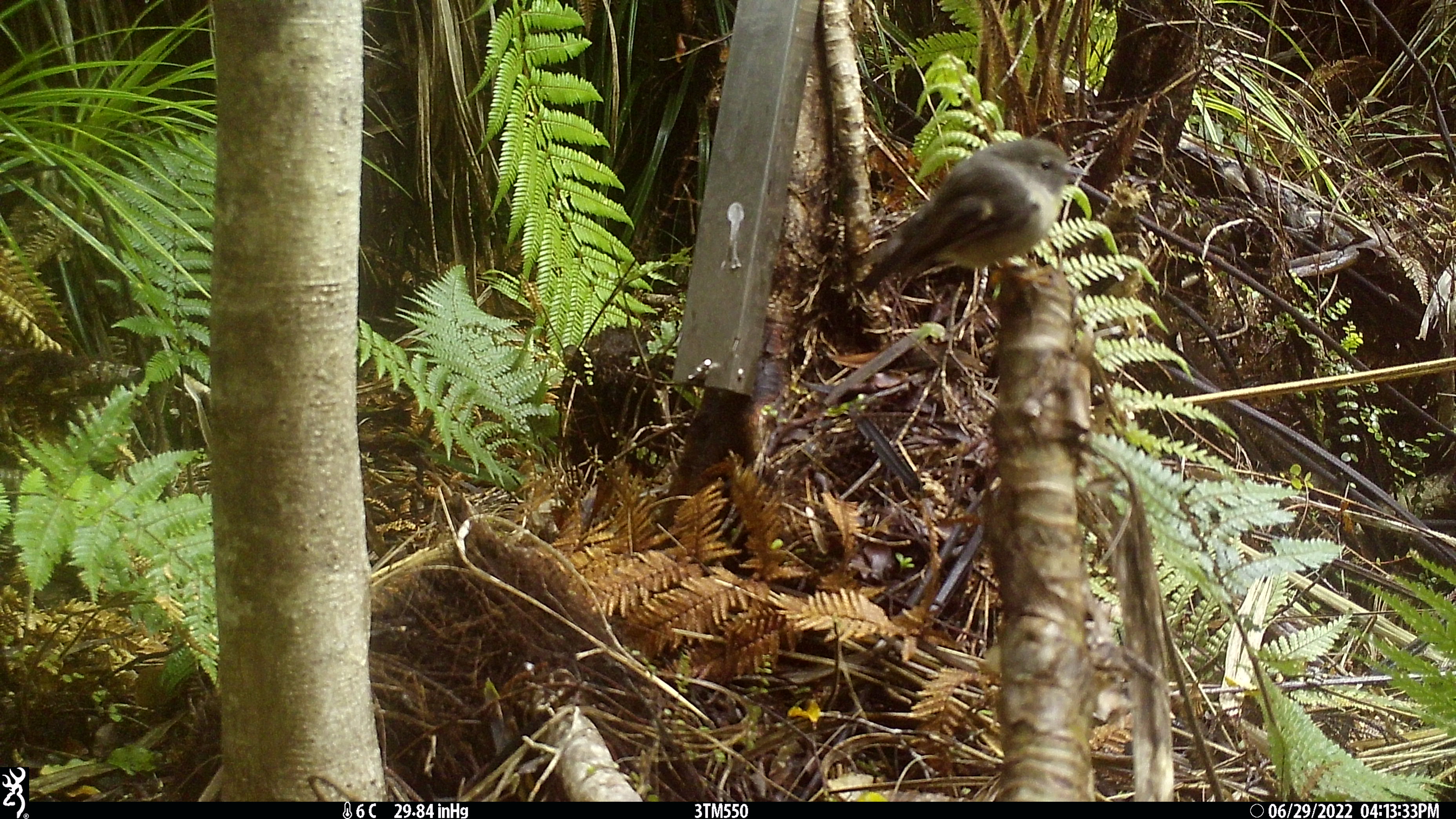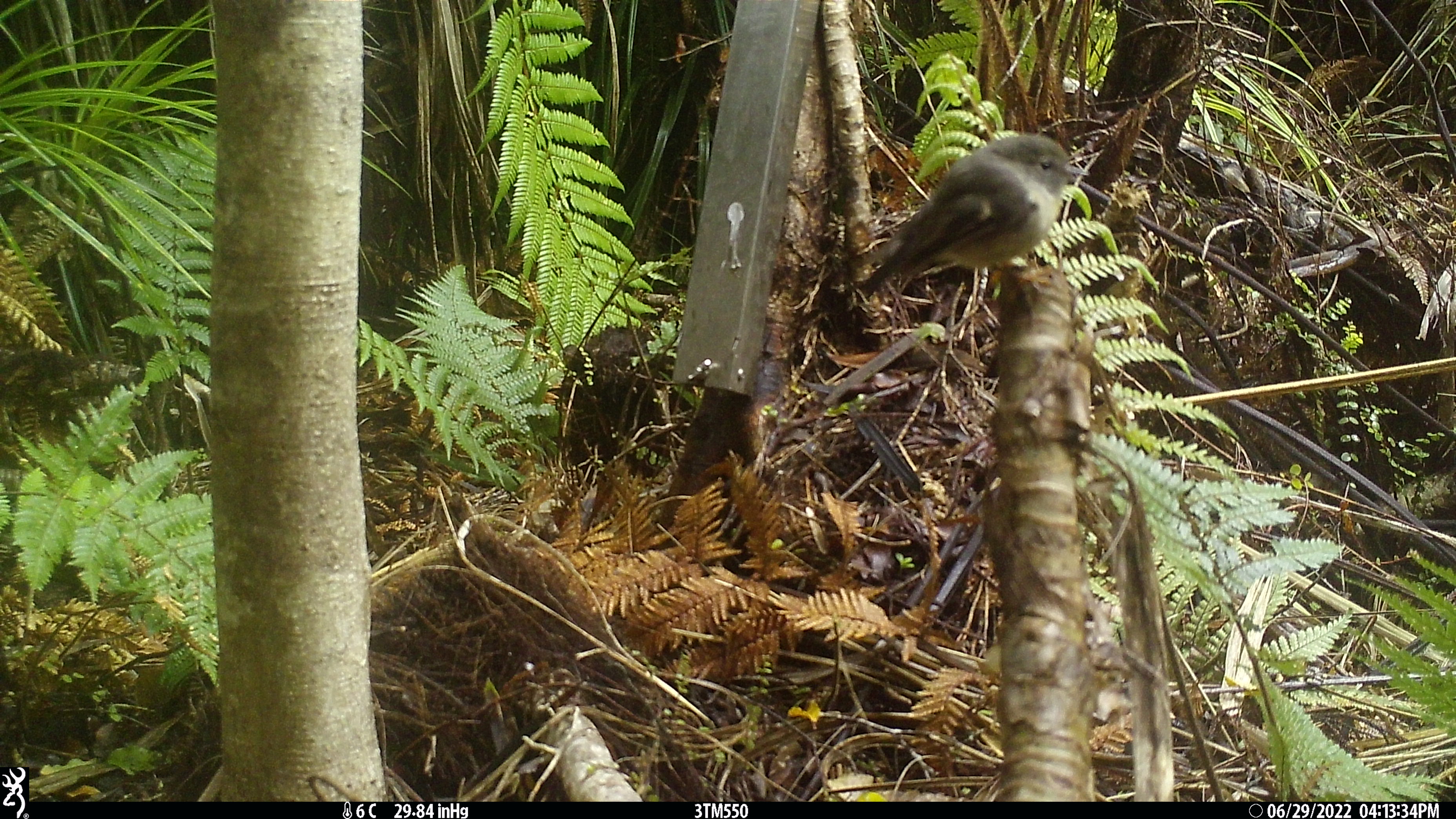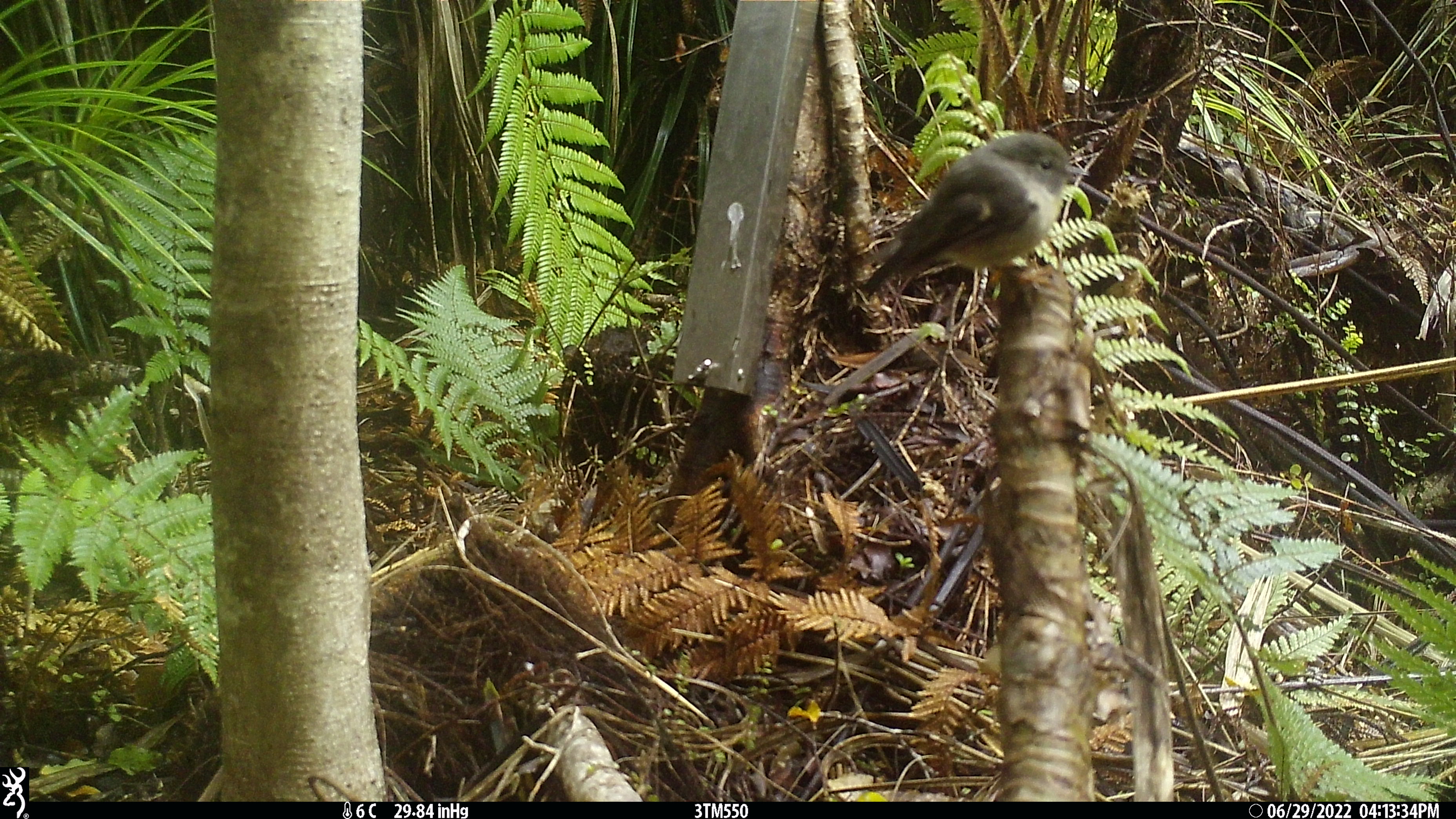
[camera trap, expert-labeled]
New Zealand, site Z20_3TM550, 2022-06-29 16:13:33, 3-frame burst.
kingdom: Animalia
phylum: Chordata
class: Aves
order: Passeriformes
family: Petroicidae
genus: Petroica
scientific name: Petroica macrocephala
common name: tomtit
Tomtit (Petroica macrocephala).